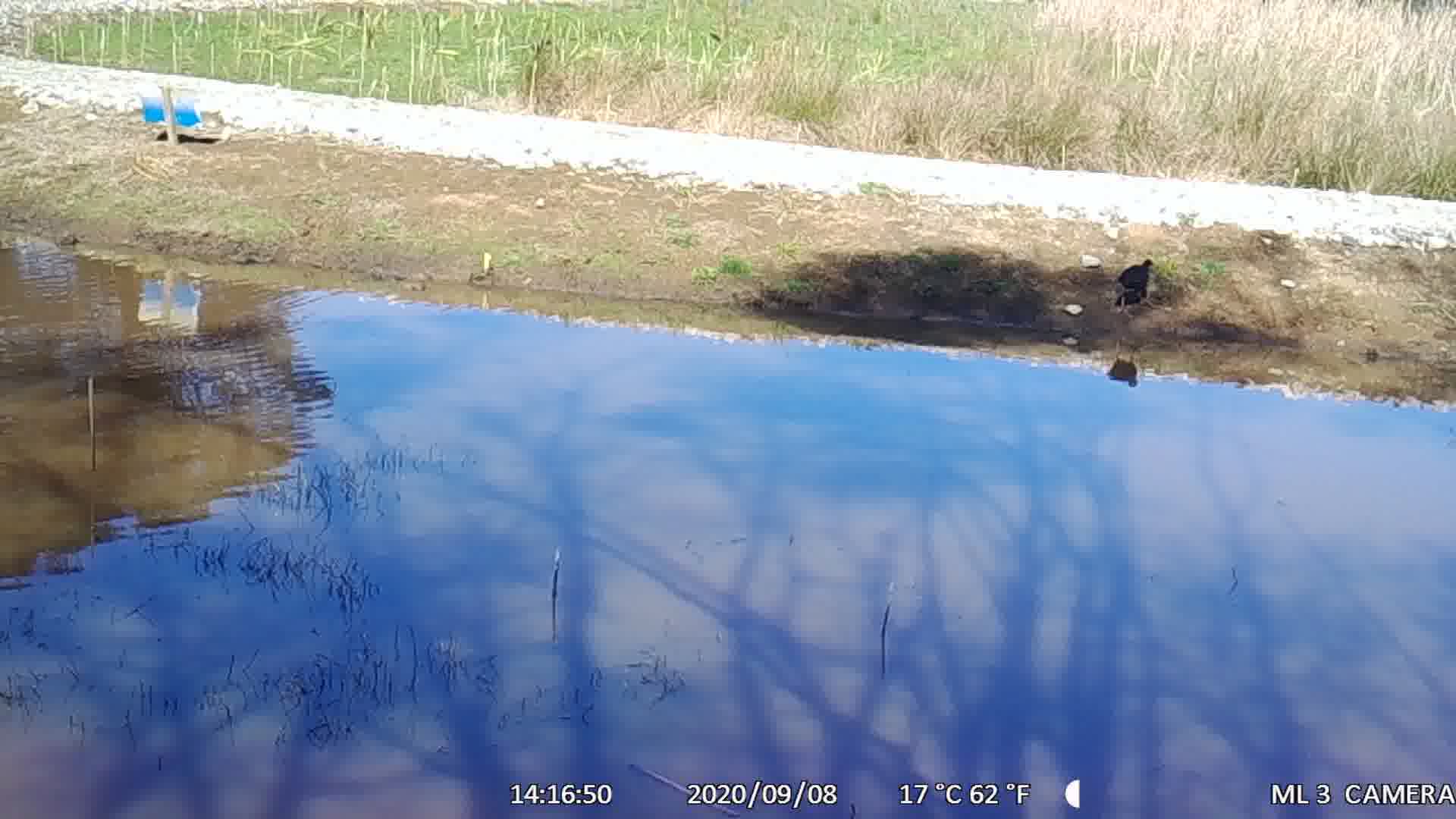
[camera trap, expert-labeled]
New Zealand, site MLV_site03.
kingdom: Animalia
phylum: Chordata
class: Aves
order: Gruiformes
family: Rallidae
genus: Porphyrio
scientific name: Porphyrio melanotus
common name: australasian swamphen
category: pukeko